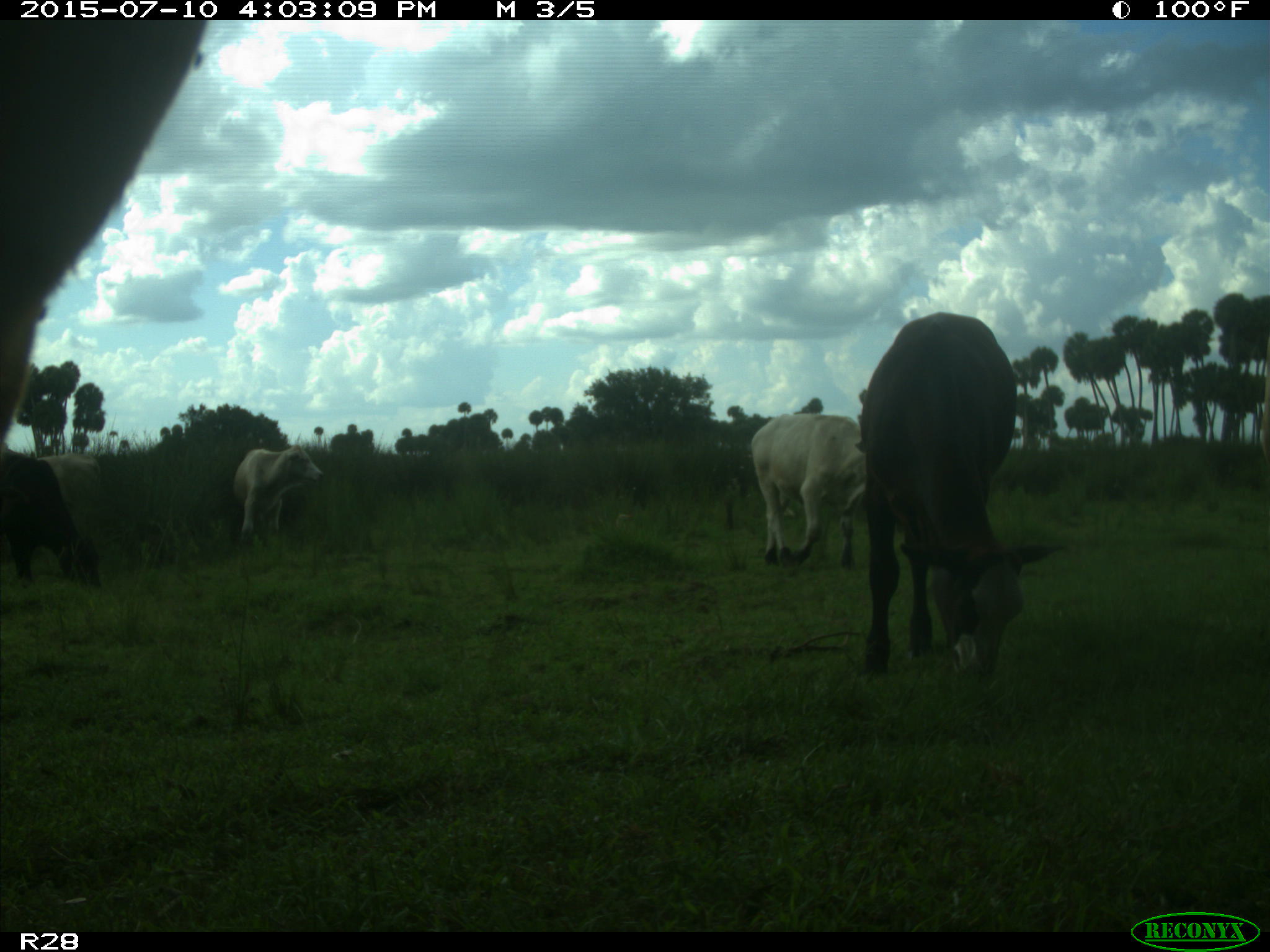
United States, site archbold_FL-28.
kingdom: Animalia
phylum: Chordata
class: Mammalia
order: Artiodactyla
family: Bovidae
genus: Bos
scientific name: Bos taurus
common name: domestic cow